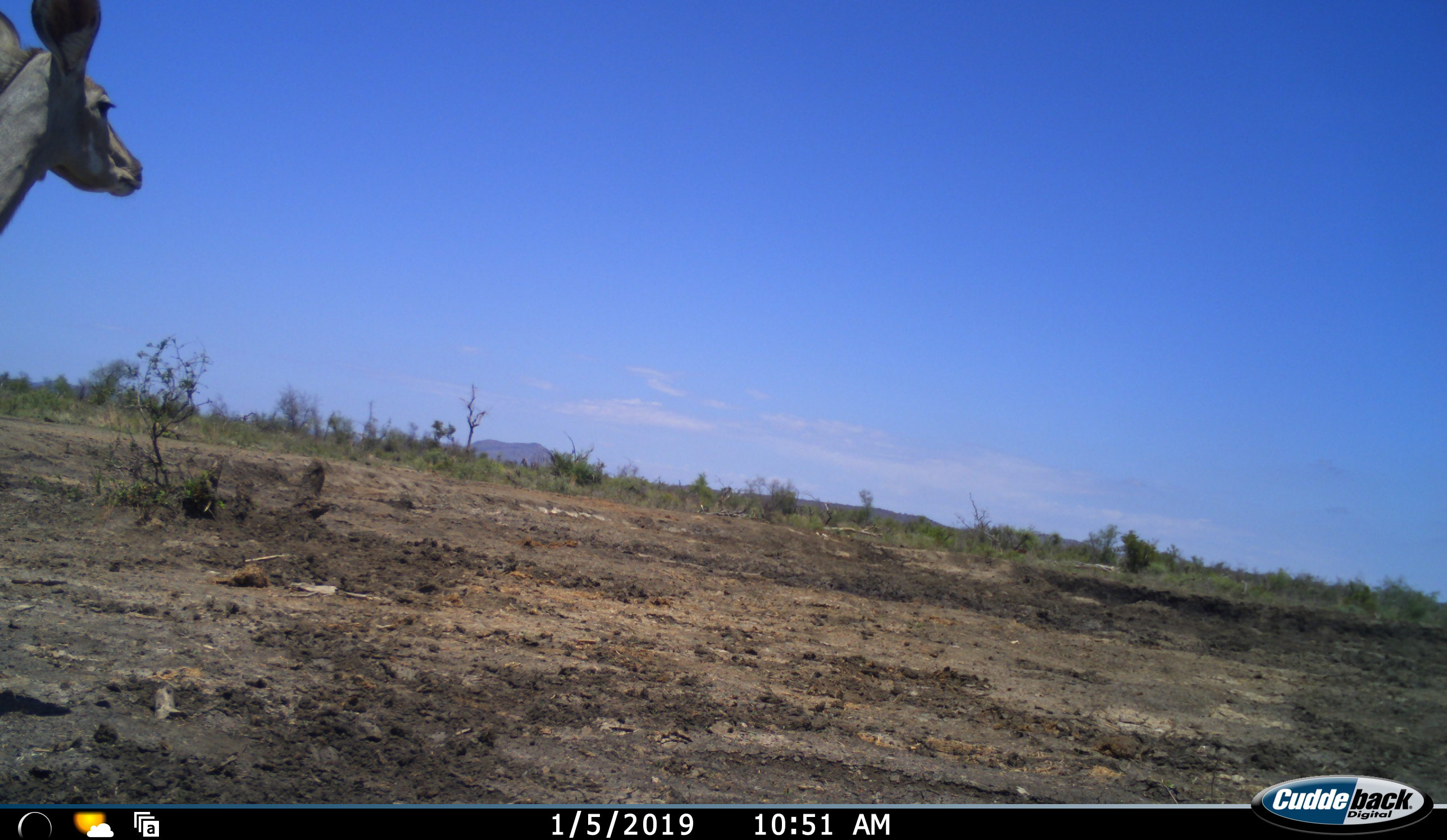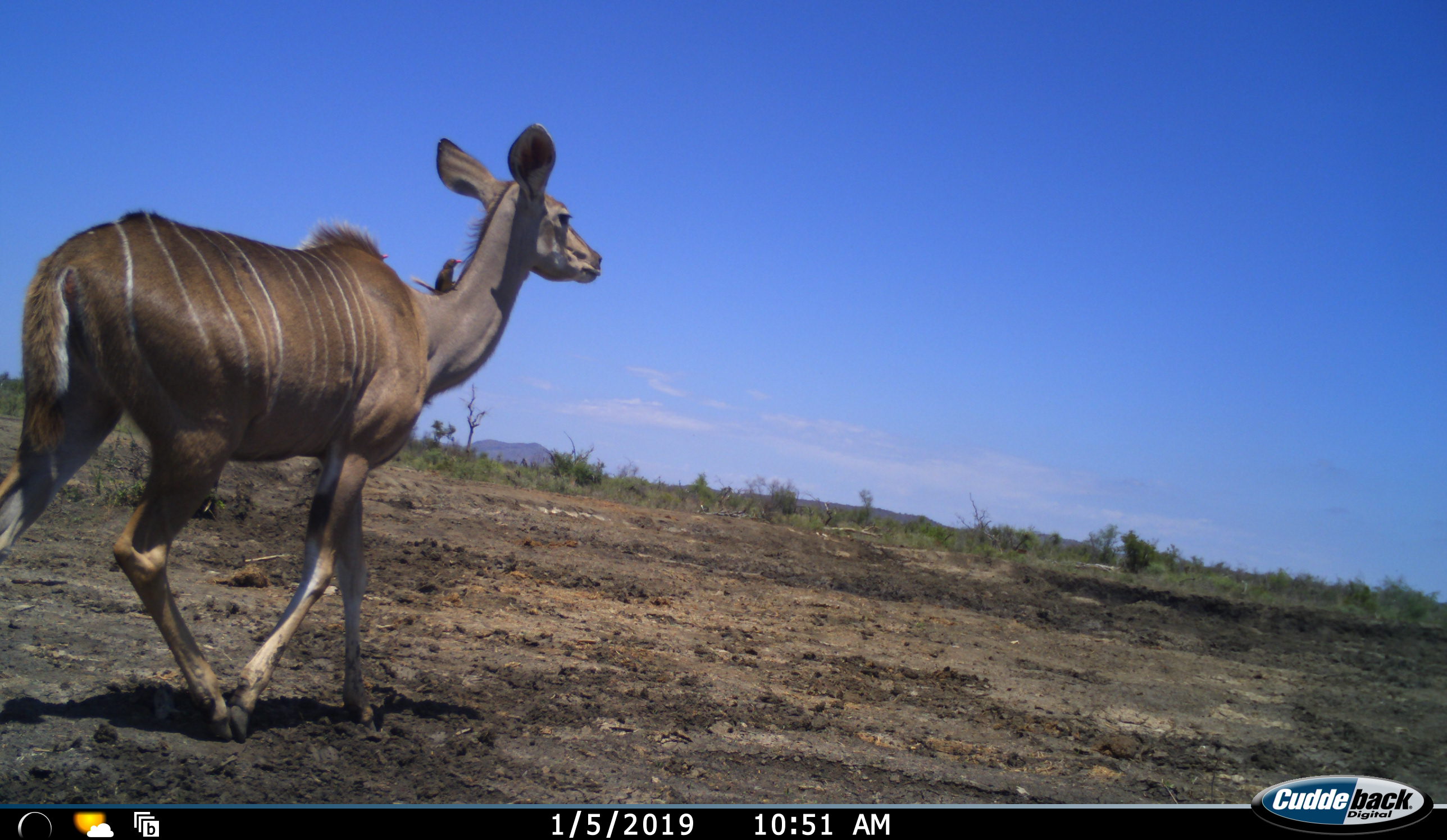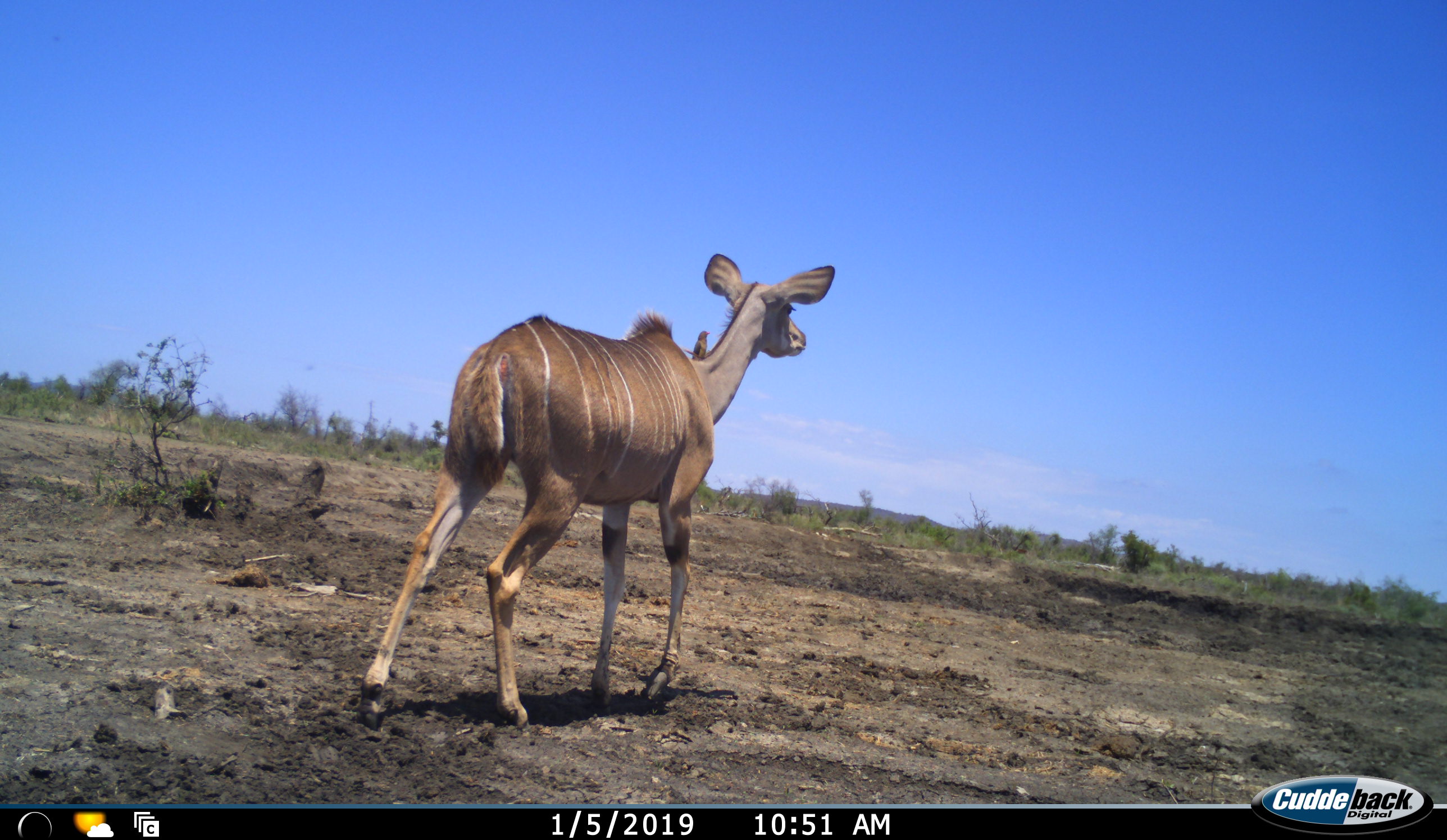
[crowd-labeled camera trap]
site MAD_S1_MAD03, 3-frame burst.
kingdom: Animalia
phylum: Chordata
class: Aves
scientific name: Aves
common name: bird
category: birdother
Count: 1.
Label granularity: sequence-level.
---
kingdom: Animalia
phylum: Chordata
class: Mammalia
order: Artiodactyla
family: Bovidae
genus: Tragelaphus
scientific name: Tragelaphus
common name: kudu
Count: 1.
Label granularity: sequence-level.